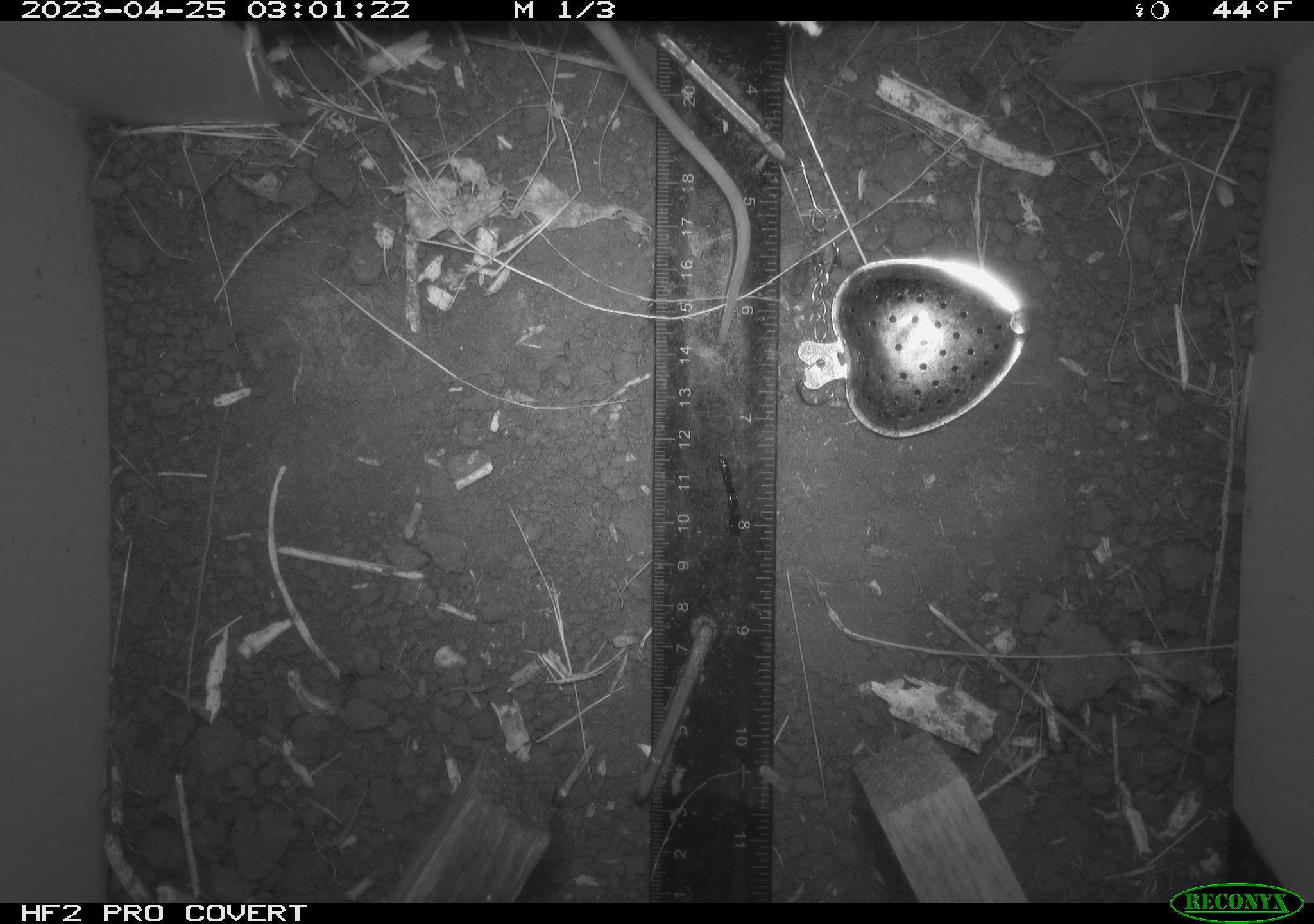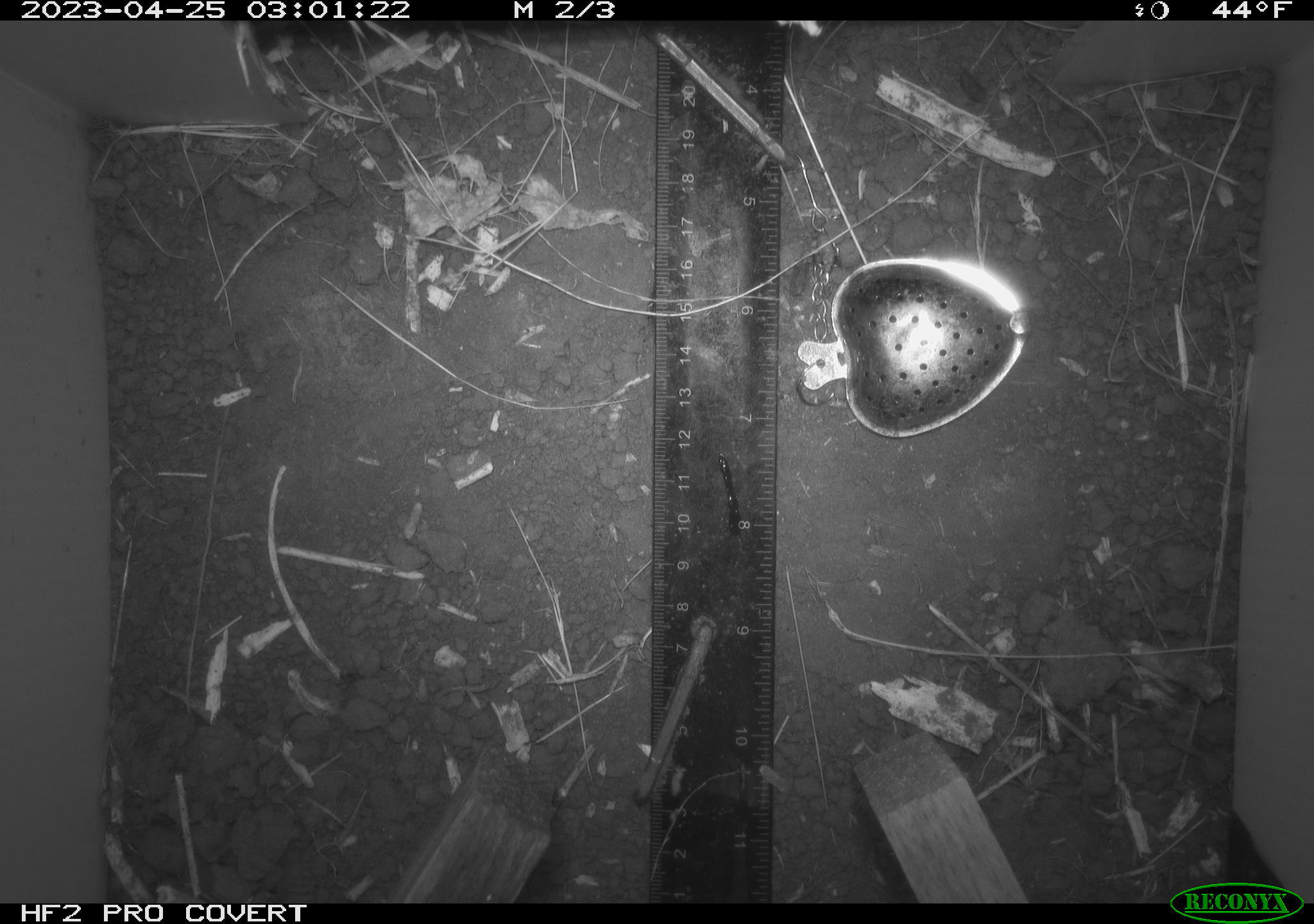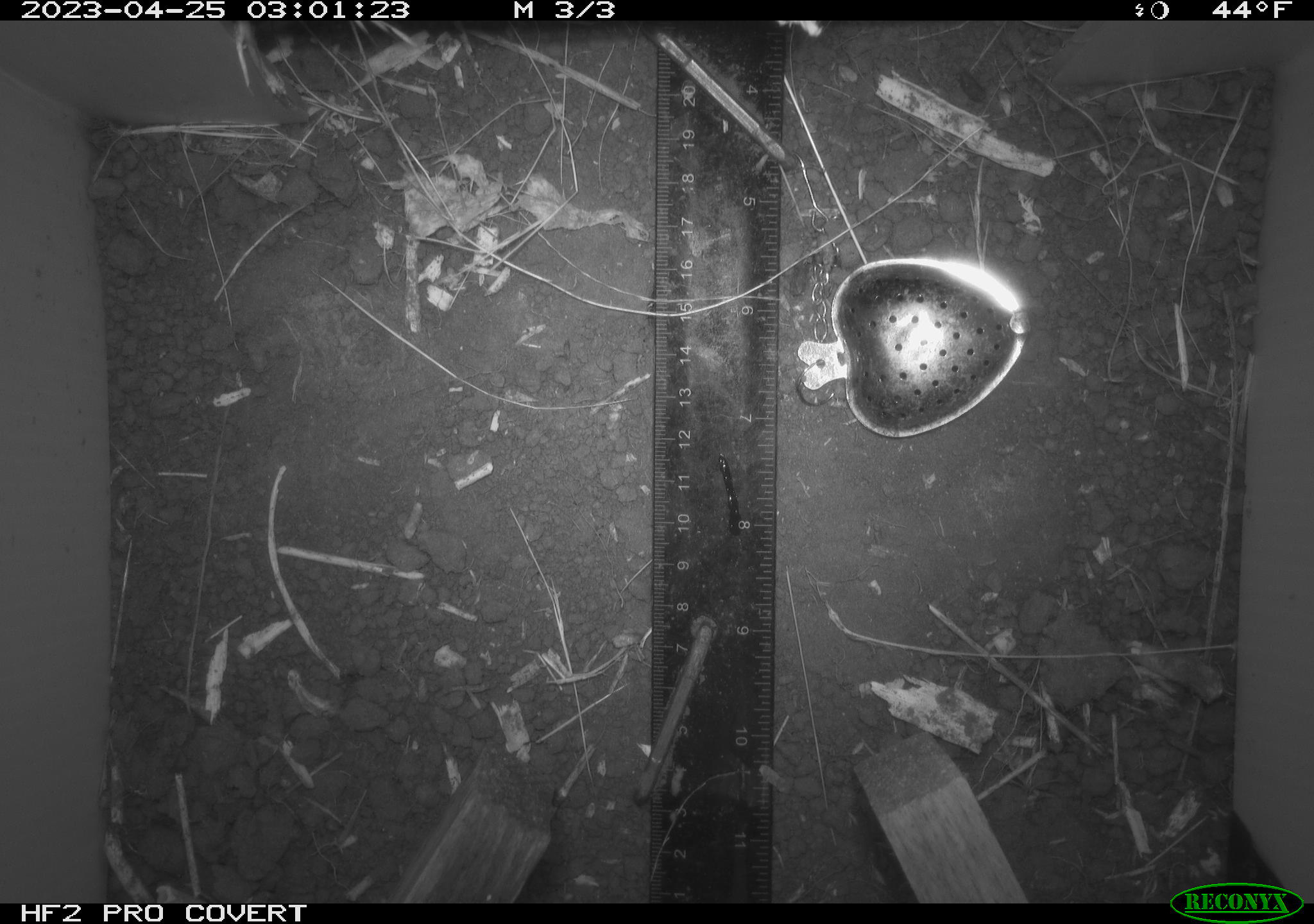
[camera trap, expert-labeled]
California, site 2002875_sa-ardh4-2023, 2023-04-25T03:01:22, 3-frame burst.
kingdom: Animalia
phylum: Chordata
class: Mammalia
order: Rodentia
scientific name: Rodentia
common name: mouse species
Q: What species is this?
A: Mouse species (Rodentia).